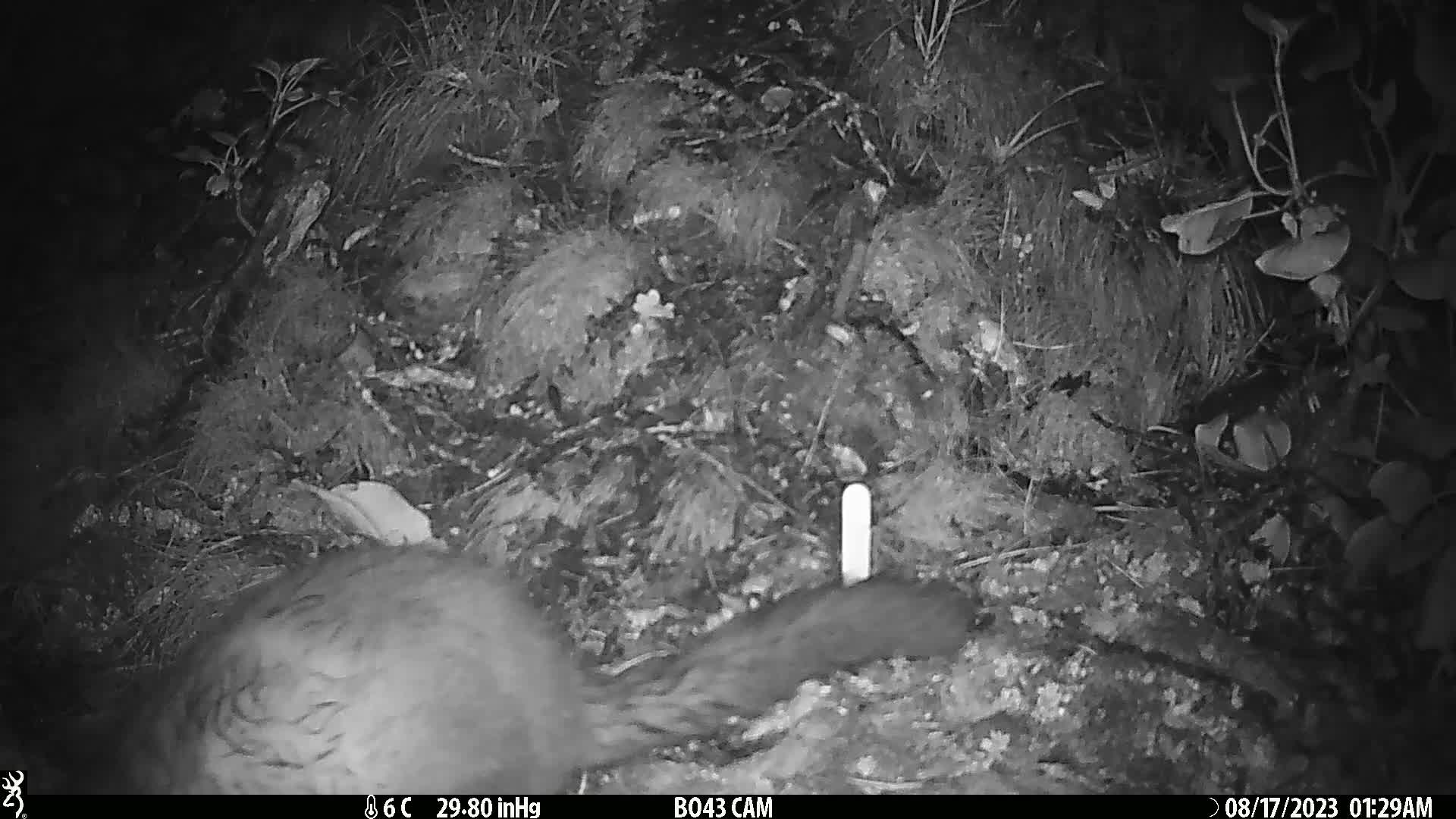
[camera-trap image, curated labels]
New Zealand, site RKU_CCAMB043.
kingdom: Animalia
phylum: Chordata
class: Mammalia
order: Diprotodontia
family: Phalangeridae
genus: Trichosurus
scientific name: Trichosurus vulpecula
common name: common brushtail possum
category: possum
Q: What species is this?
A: Possum (common brushtail possum) (Trichosurus vulpecula).